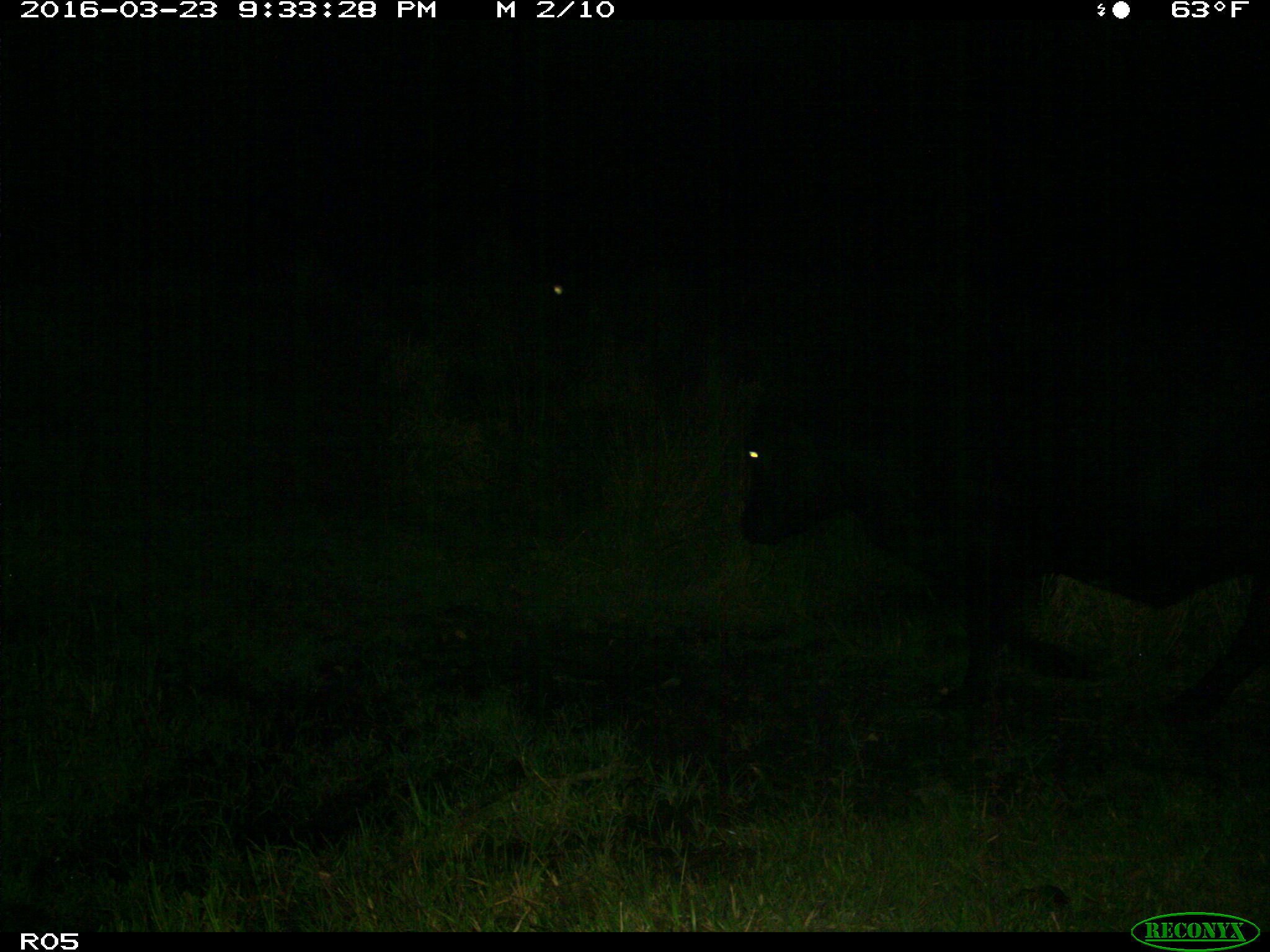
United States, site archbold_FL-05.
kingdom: Animalia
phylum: Chordata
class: Mammalia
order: Artiodactyla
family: Bovidae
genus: Bos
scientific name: Bos taurus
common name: domestic cow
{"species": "Bos taurus (domestic cow)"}